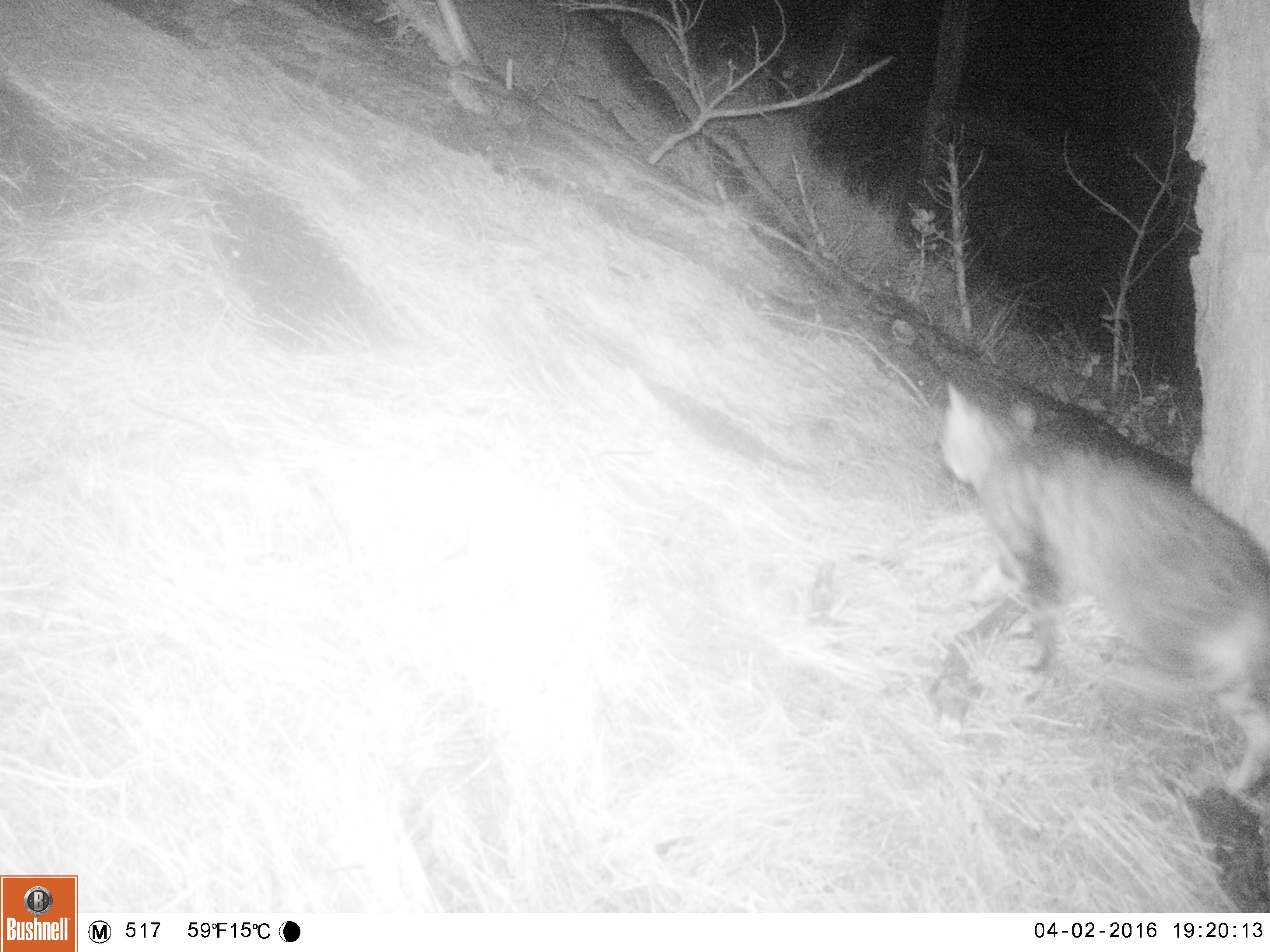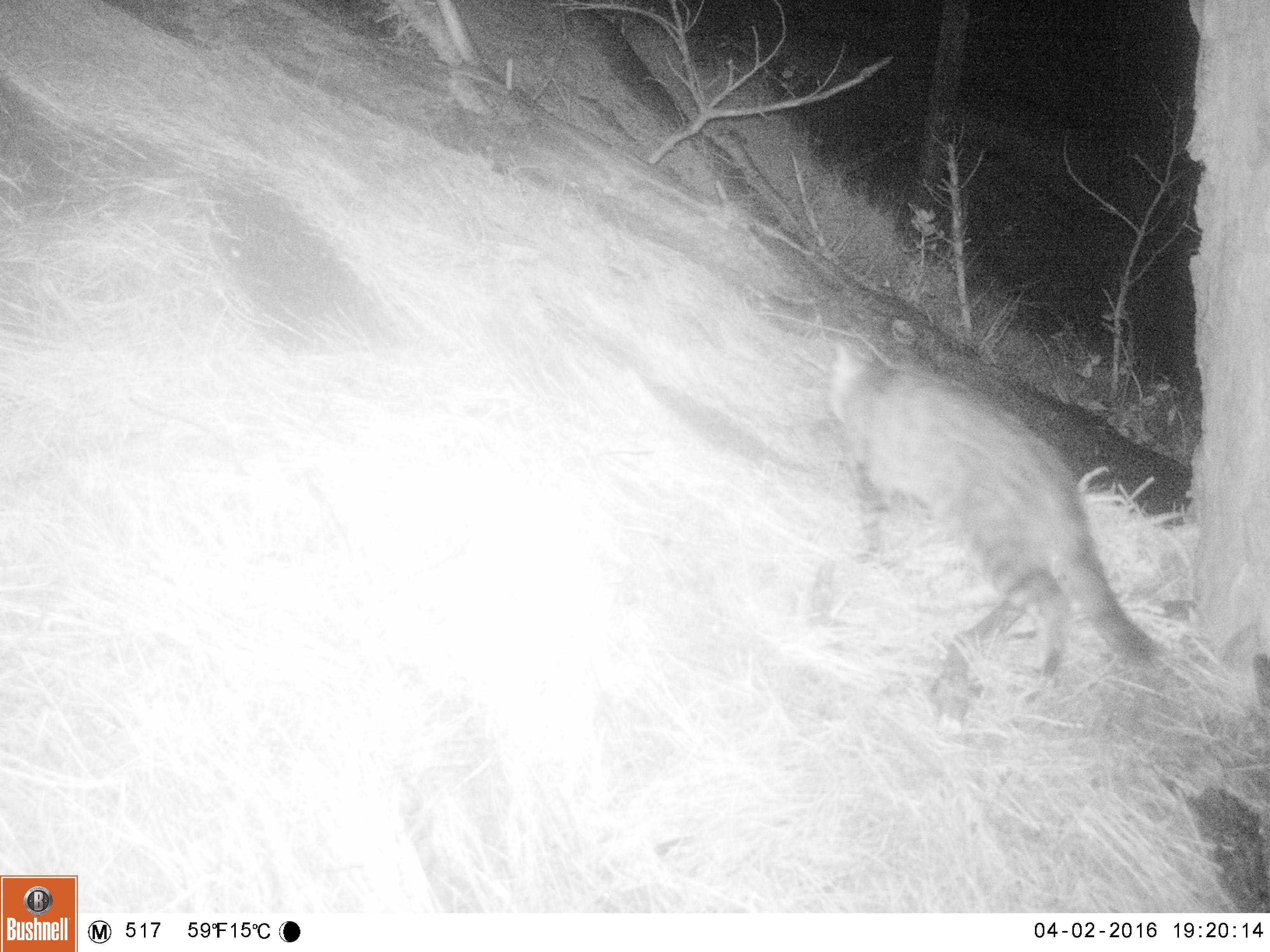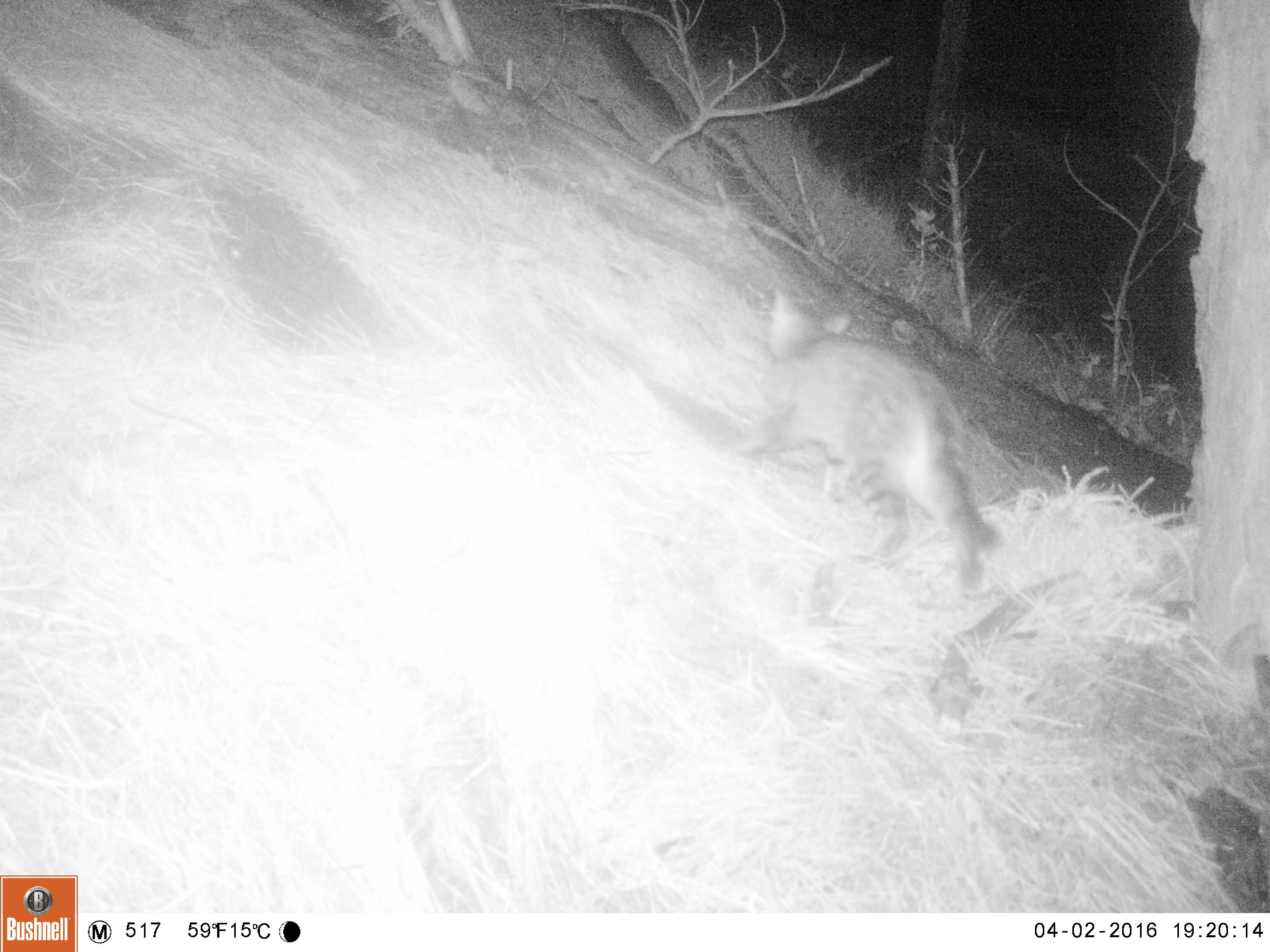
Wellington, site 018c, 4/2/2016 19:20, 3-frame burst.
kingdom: Animalia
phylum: Chordata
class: Mammalia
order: Carnivora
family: Felidae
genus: Felis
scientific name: Felis catus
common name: cat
Cat (Felis catus).